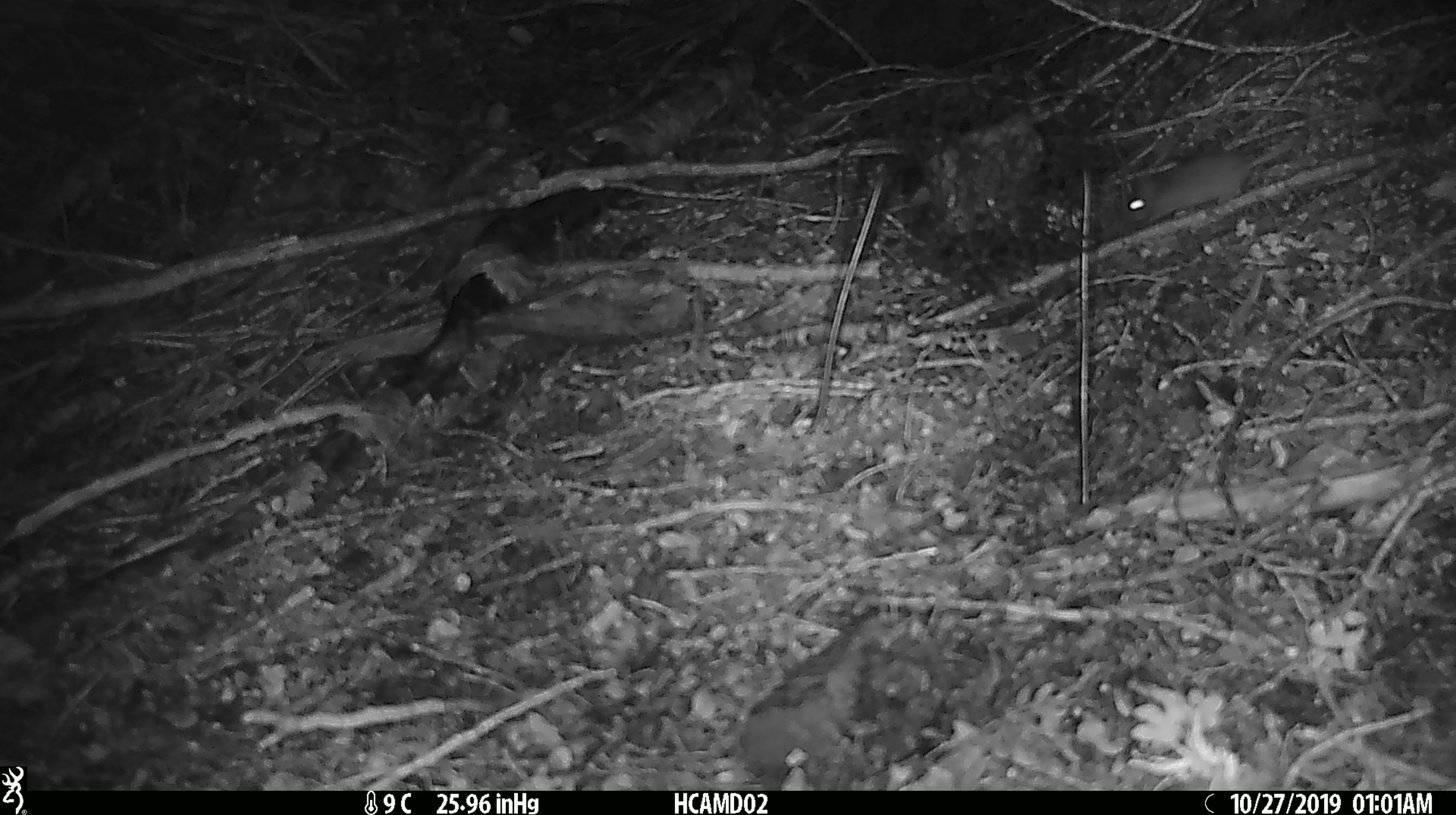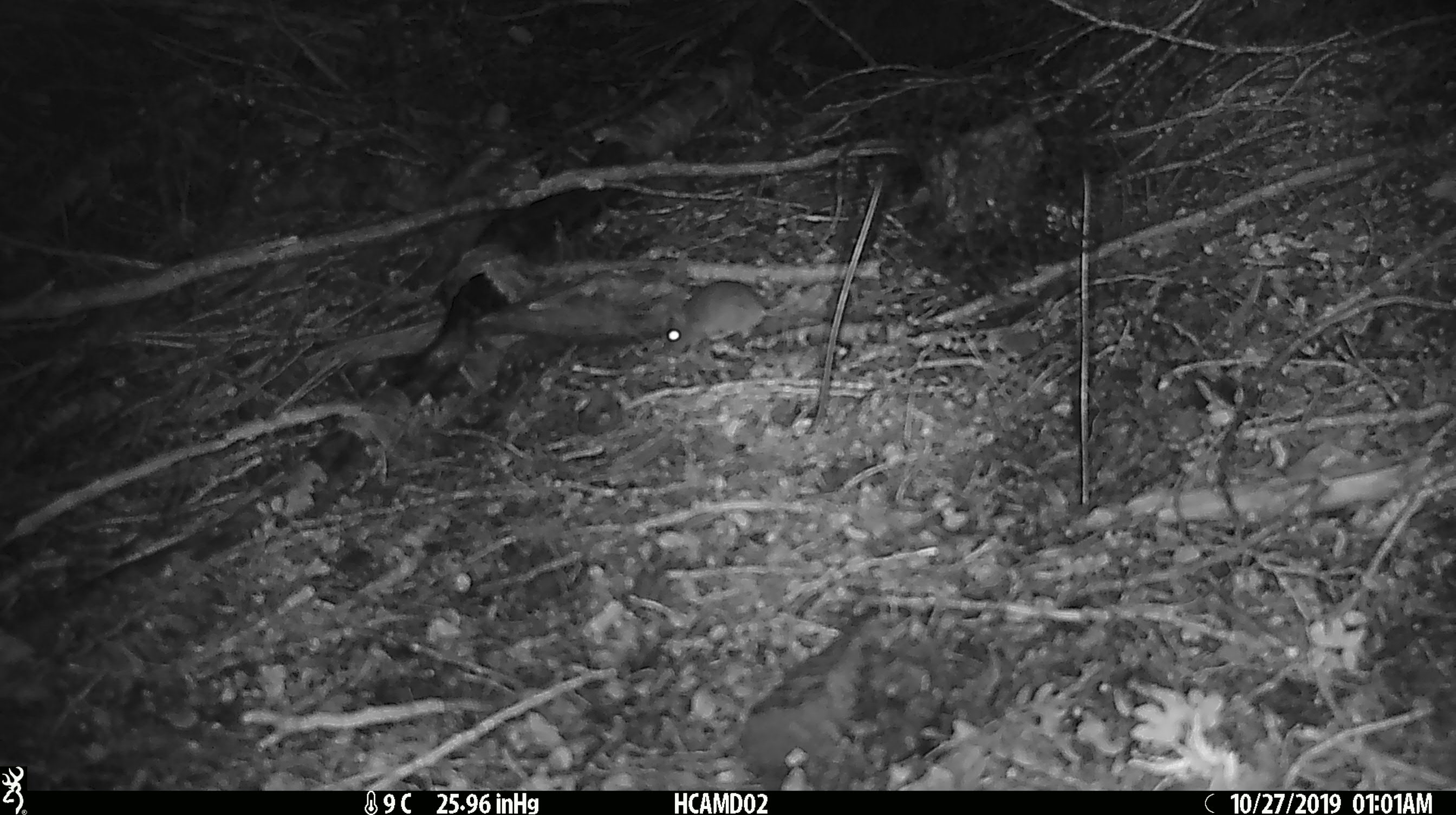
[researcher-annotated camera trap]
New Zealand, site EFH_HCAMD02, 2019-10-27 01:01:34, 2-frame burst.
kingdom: Animalia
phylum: Chordata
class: Mammalia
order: Rodentia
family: Muridae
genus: Mus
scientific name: Mus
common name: mouse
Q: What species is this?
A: Mouse (Mus).